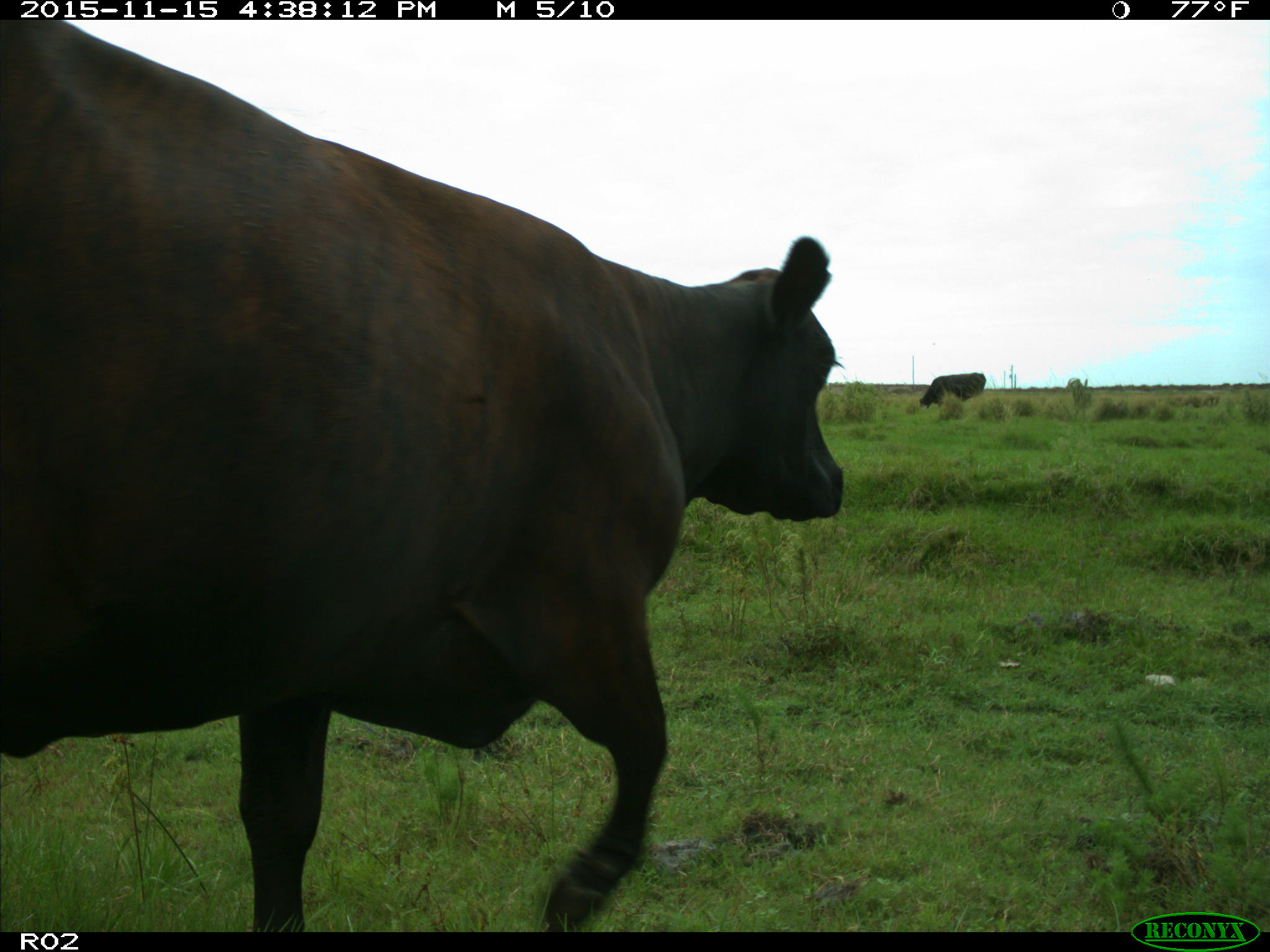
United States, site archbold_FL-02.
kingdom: Animalia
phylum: Chordata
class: Mammalia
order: Artiodactyla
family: Bovidae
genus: Bos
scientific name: Bos taurus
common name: domestic cow